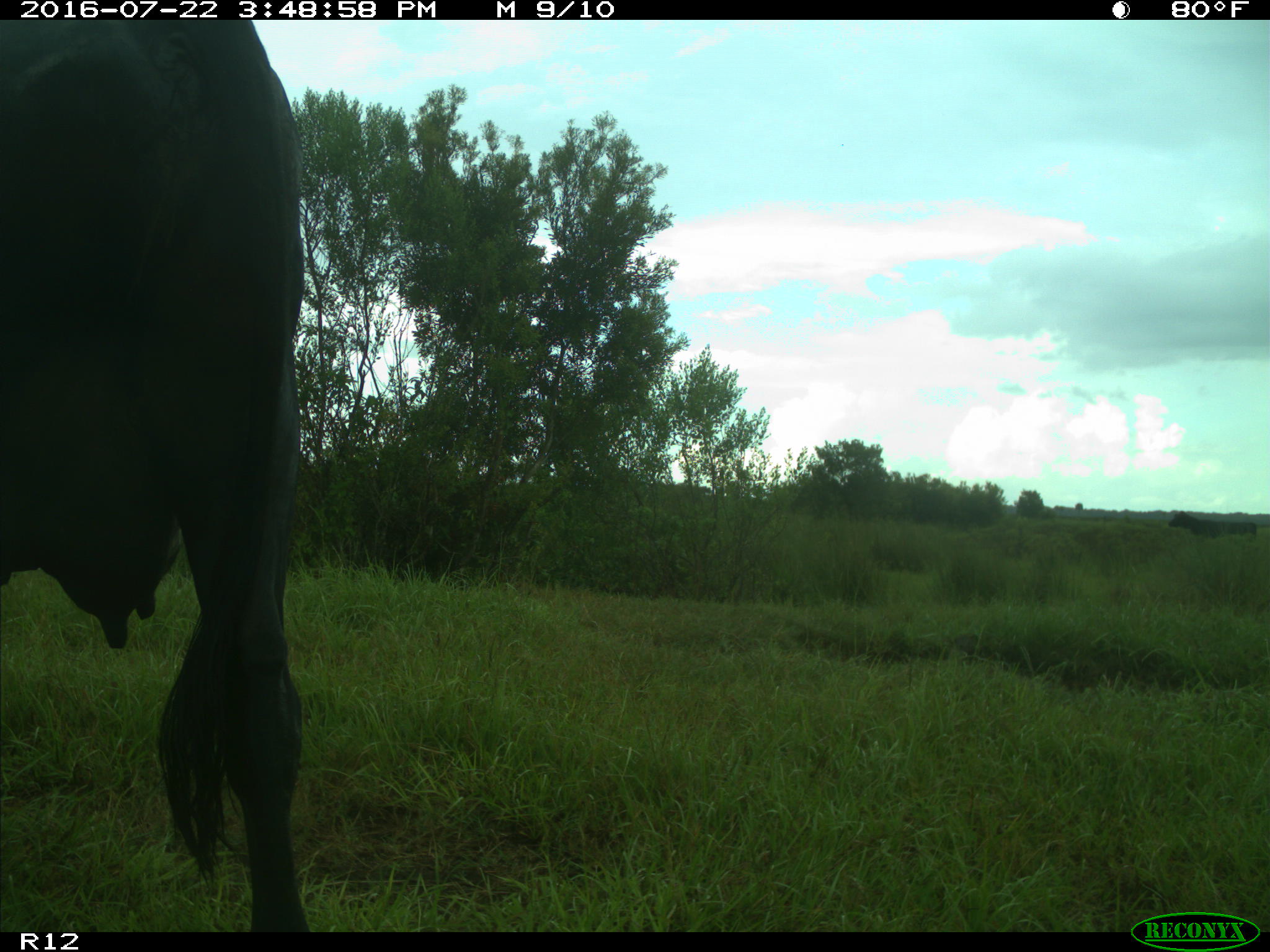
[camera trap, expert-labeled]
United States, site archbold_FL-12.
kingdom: Animalia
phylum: Chordata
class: Mammalia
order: Artiodactyla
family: Bovidae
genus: Bos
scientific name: Bos taurus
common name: domestic cow